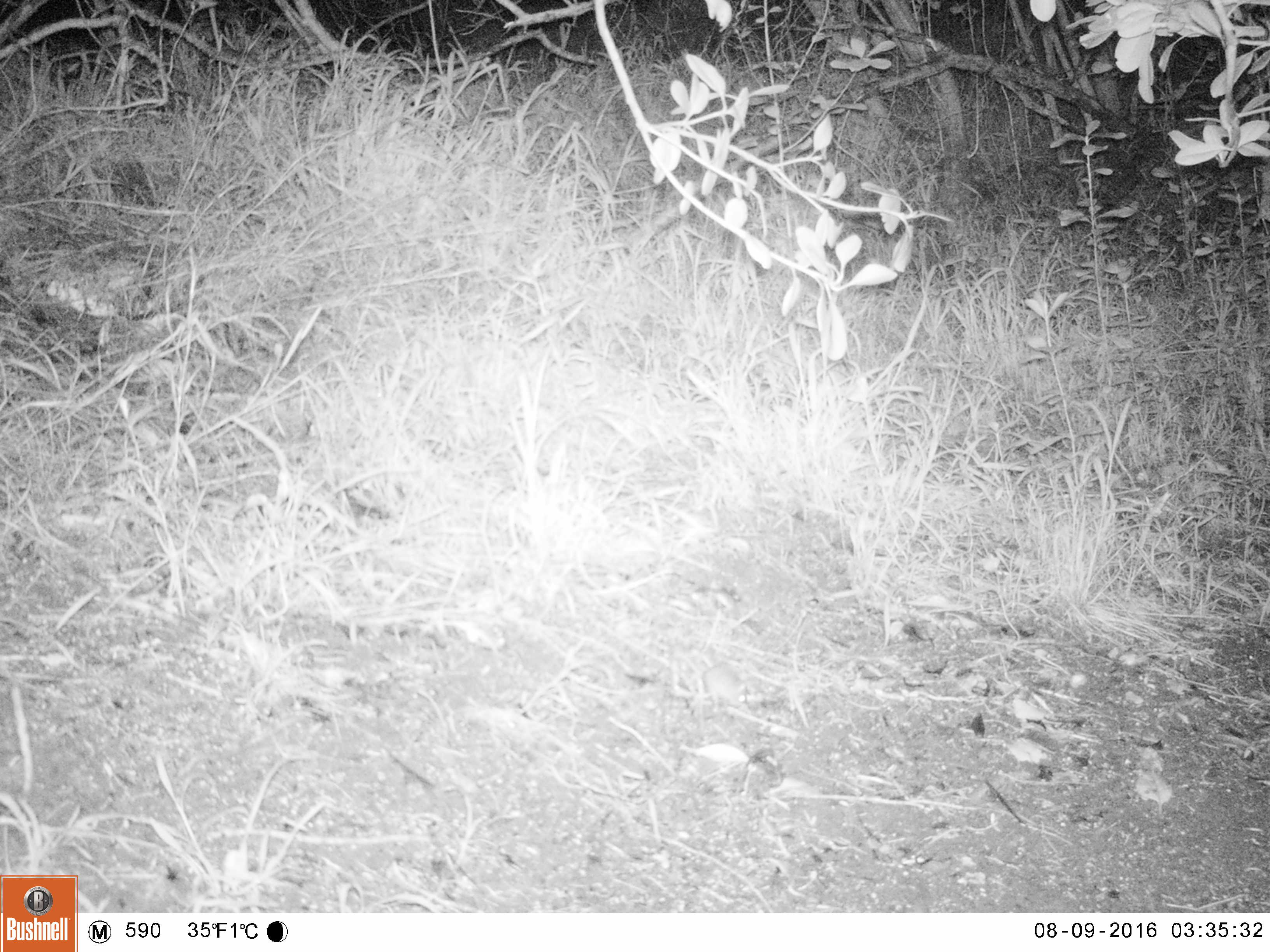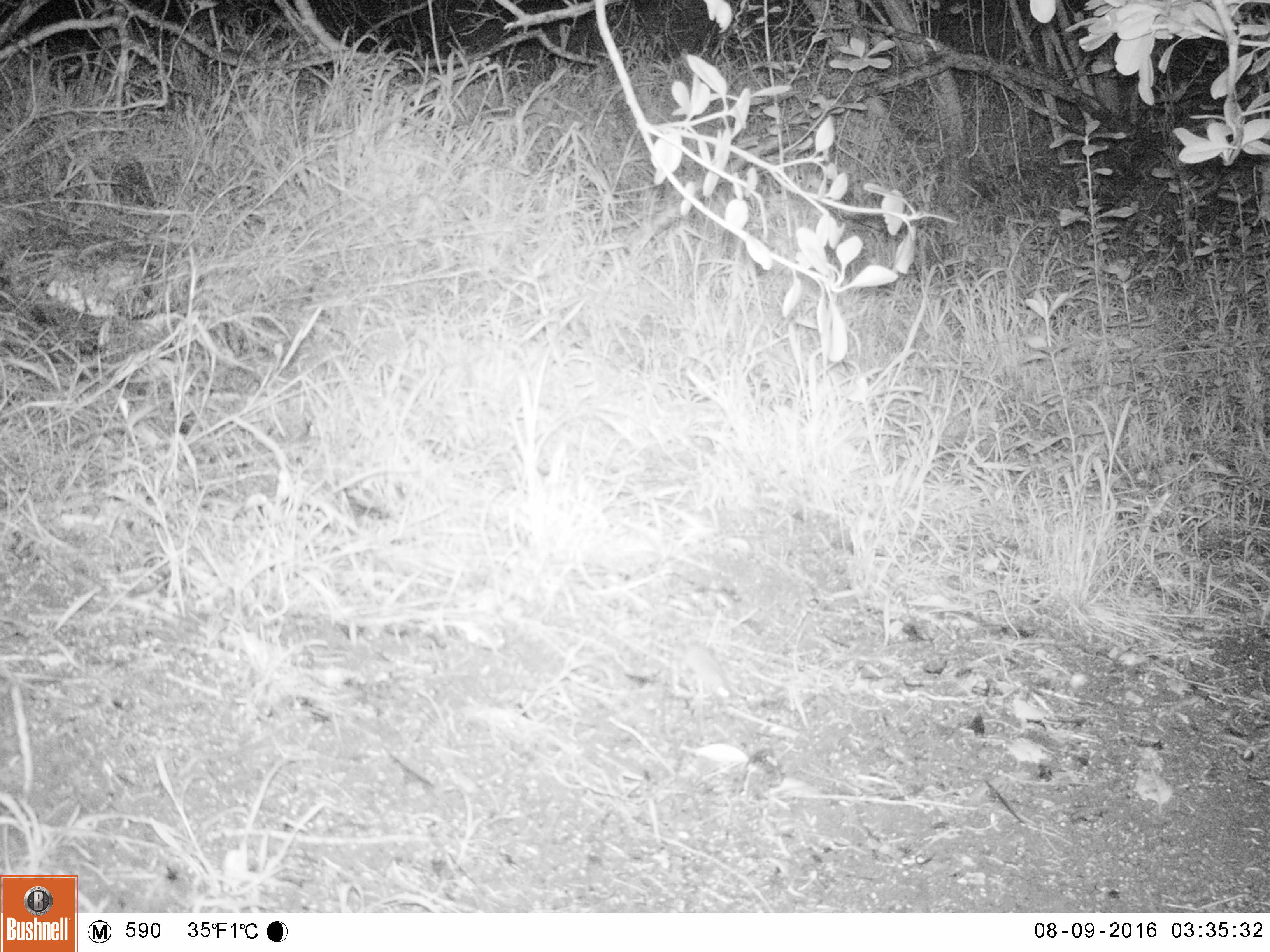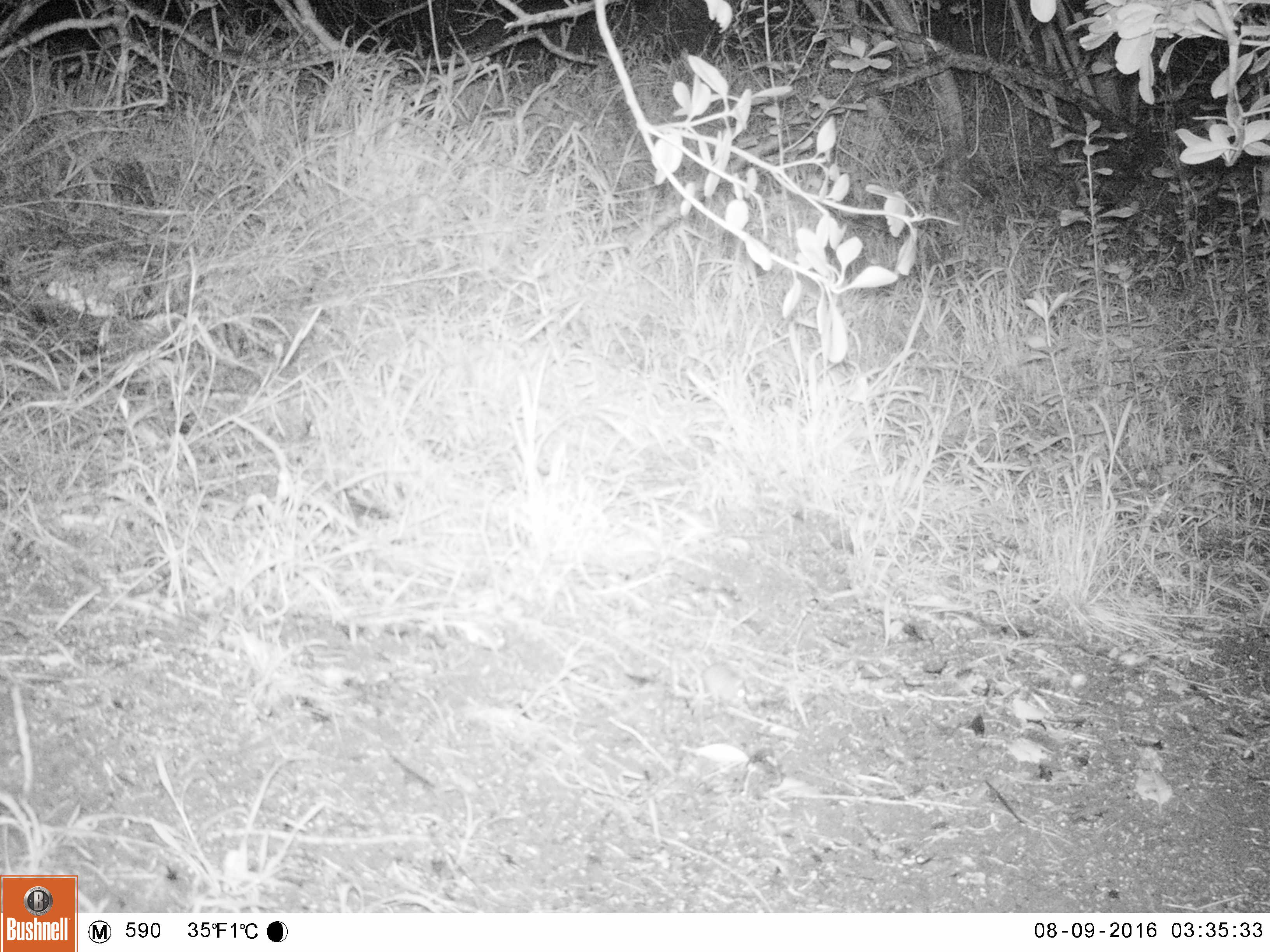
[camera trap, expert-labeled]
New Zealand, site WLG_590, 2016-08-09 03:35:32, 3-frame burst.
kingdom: Animalia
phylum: Chordata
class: Mammalia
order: Rodentia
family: Muridae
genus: Mus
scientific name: Mus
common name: mouse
Mouse (Mus).